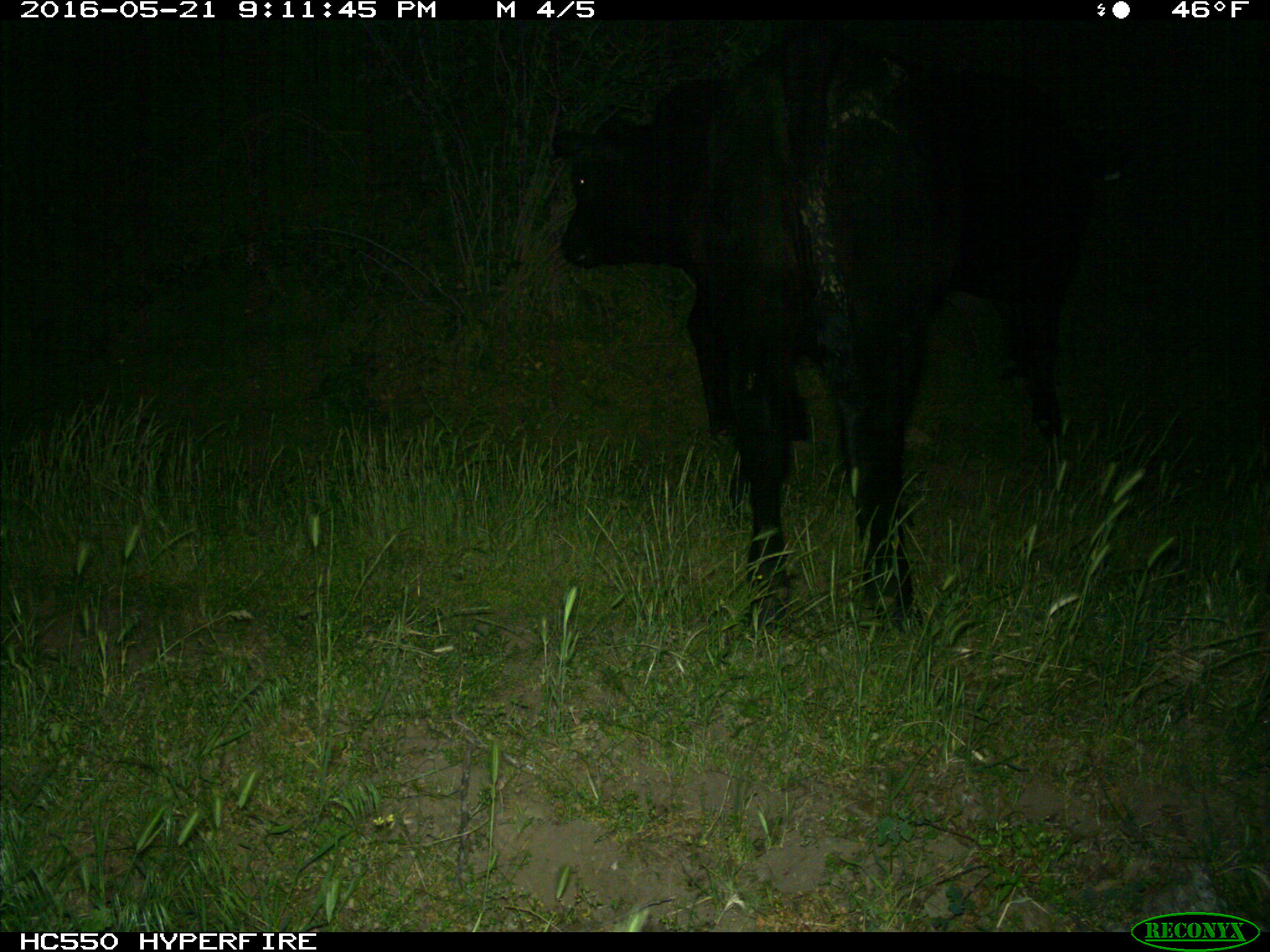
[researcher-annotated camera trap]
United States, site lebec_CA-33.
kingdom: Animalia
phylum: Chordata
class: Mammalia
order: Artiodactyla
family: Bovidae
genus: Bos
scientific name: Bos taurus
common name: domestic cow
Bos taurus (domestic cow).